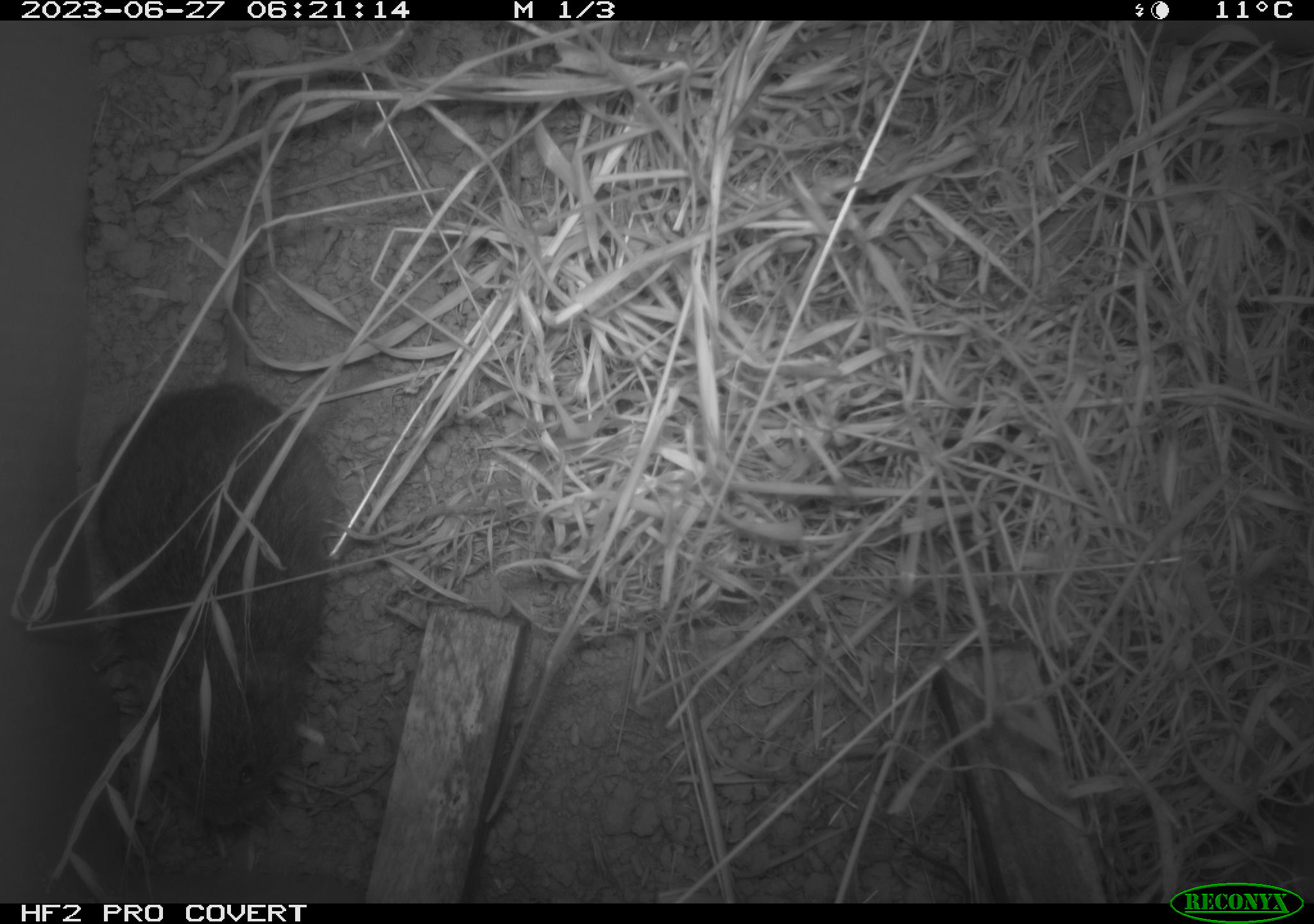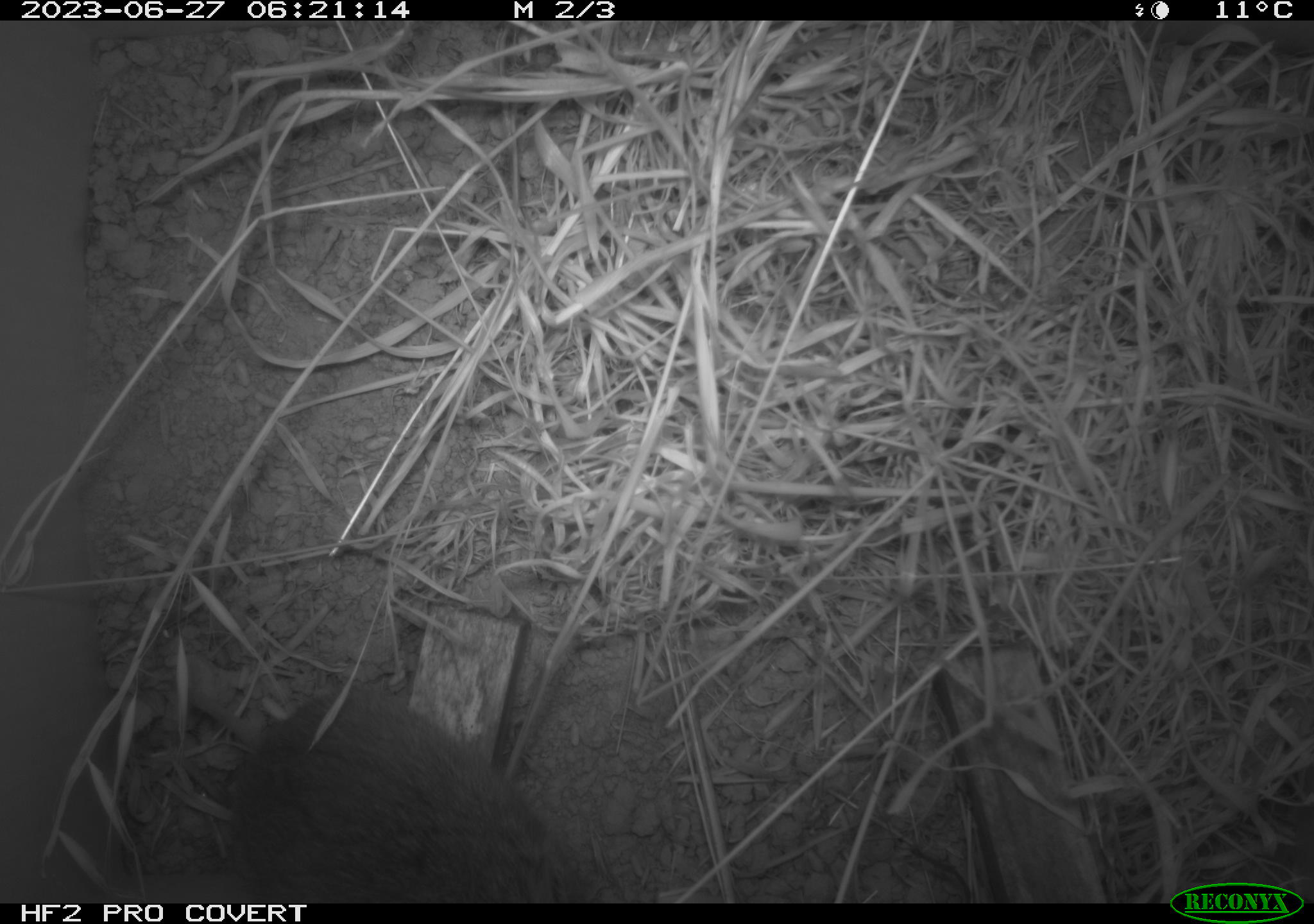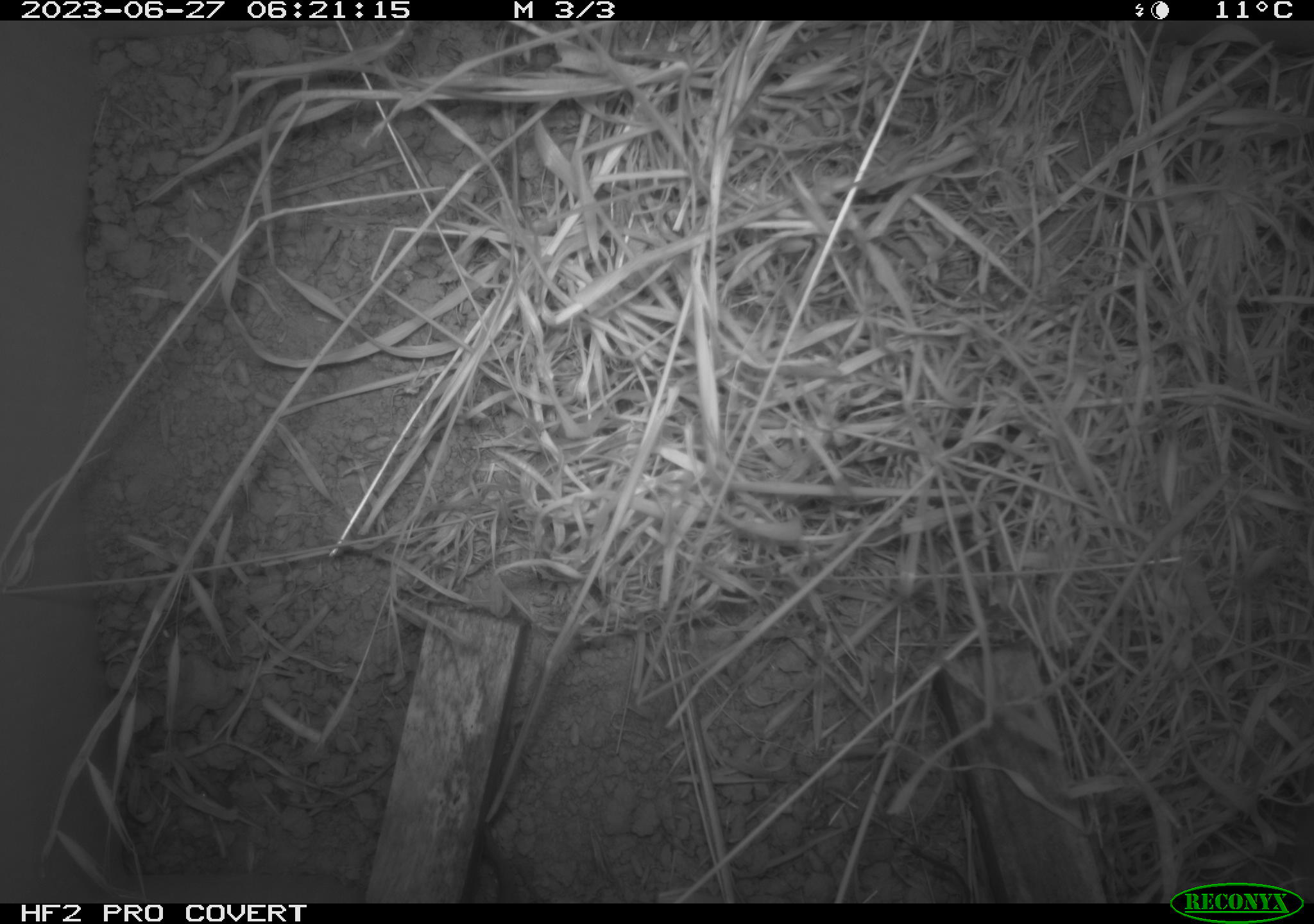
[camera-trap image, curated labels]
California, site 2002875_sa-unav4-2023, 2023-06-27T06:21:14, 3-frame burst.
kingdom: Animalia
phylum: Chordata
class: Mammalia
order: Rodentia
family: Cricetidae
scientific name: Arvicolinae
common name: voles, lemmings, and muskrats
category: arvicolinae subfamily